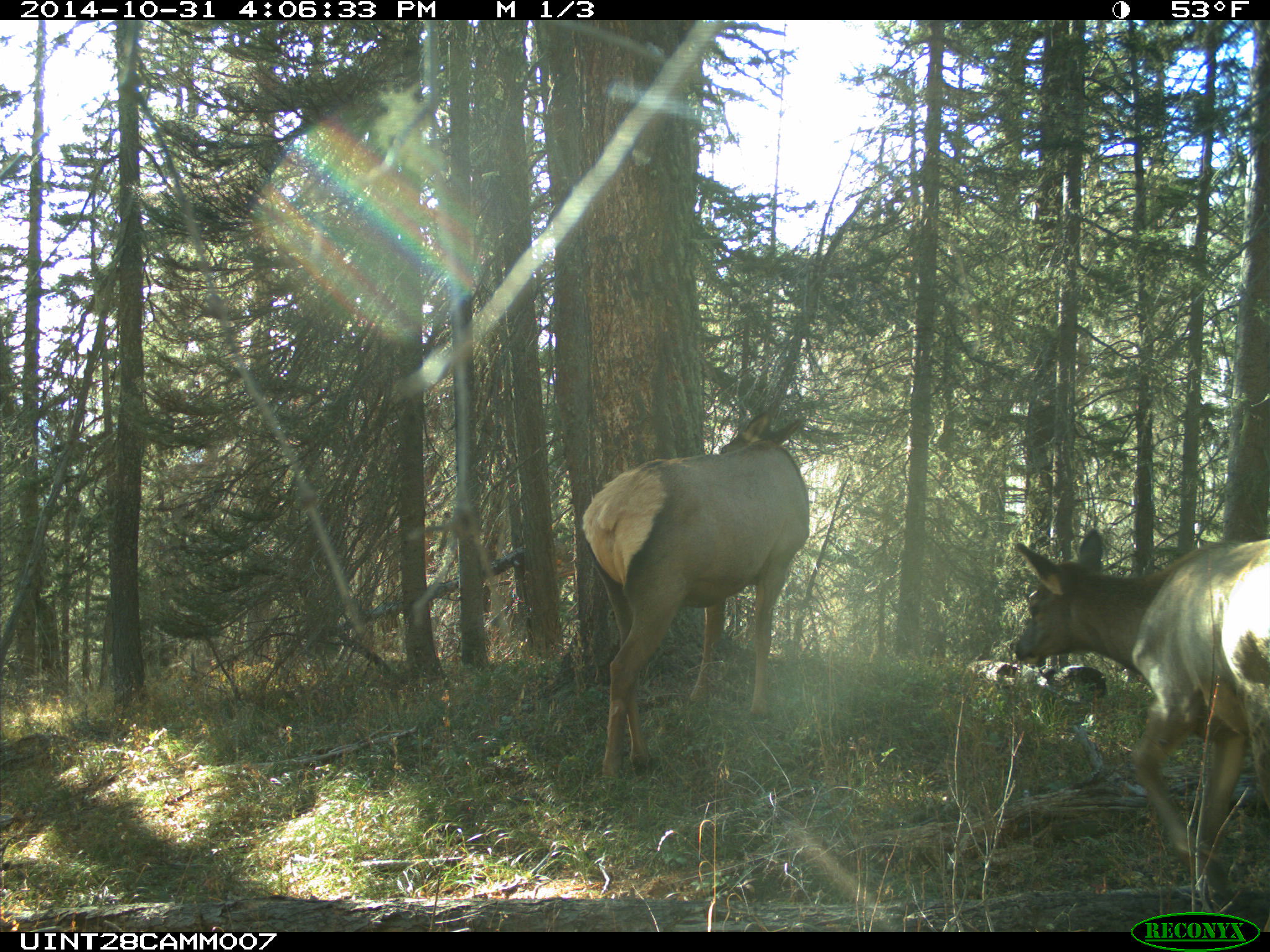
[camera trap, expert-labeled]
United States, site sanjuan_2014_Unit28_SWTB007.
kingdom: Animalia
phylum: Chordata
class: Mammalia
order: Artiodactyla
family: Cervidae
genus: Cervus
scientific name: Cervus elaphus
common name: red deer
Cervus elaphus (red deer).